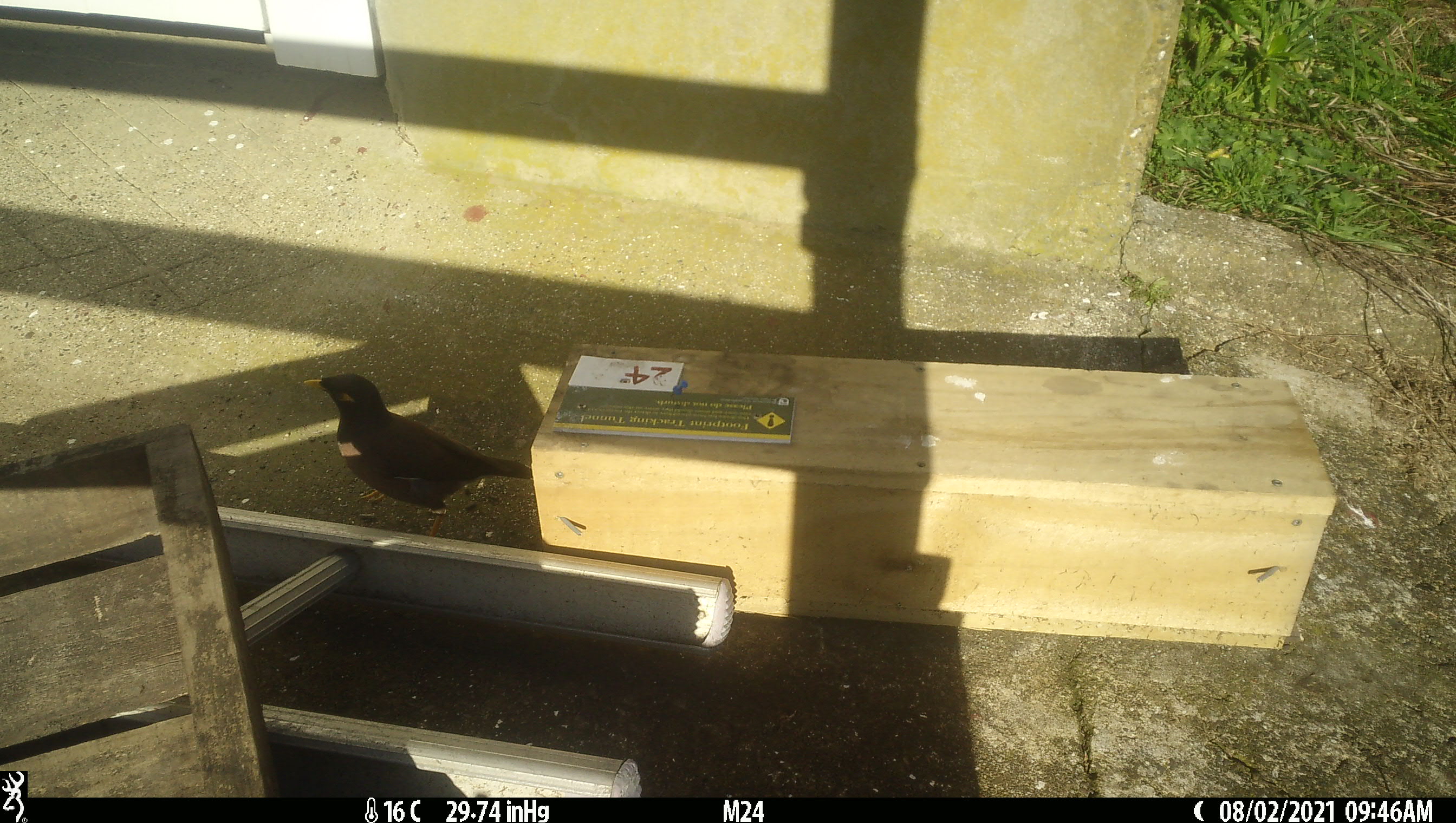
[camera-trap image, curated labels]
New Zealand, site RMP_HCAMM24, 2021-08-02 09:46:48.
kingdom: Animalia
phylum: Chordata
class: Aves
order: Passeriformes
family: Sturnidae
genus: Acridotheres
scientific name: Acridotheres tristis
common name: common myna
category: myna